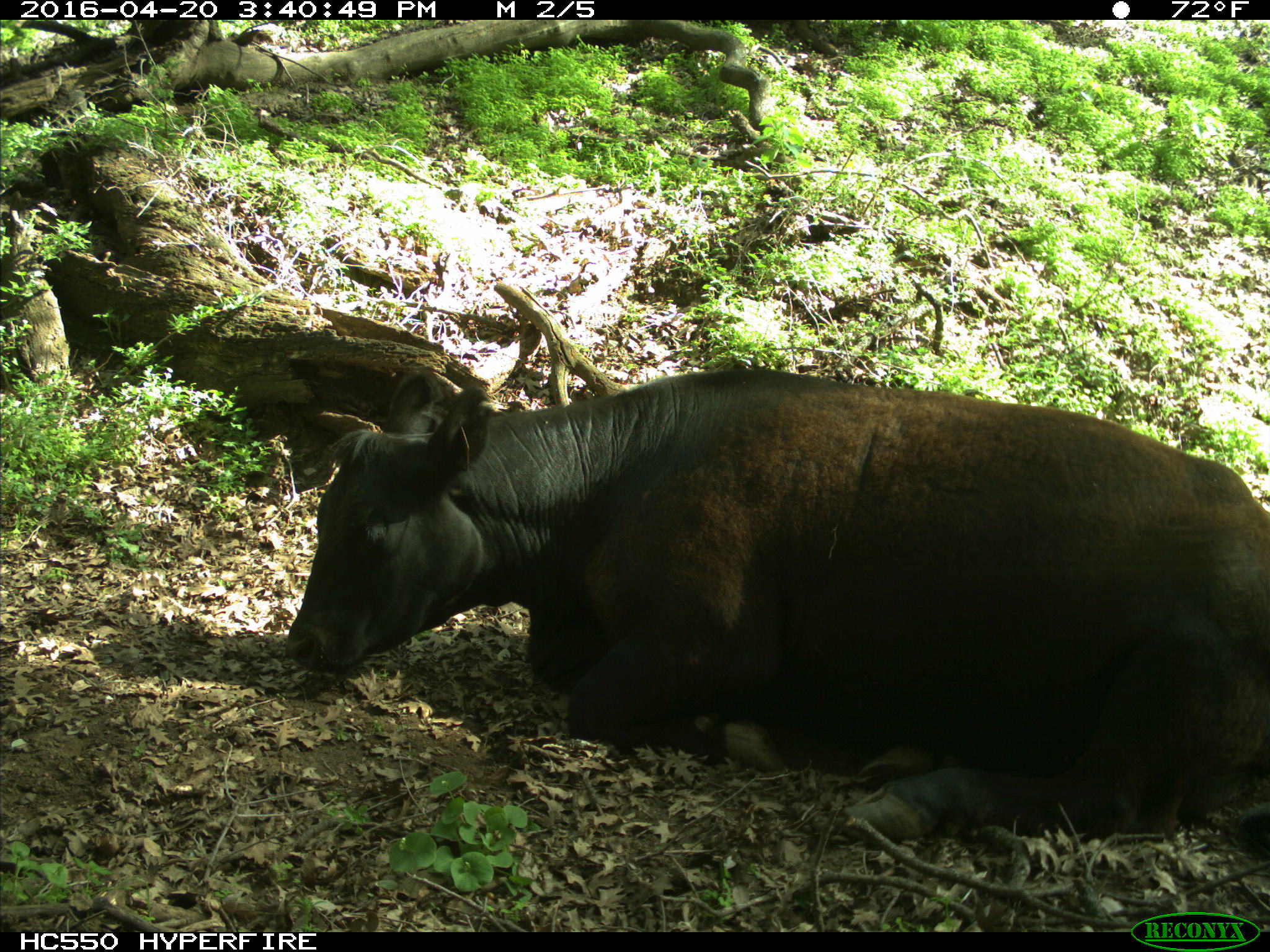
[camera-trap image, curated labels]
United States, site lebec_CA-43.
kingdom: Animalia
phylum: Chordata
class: Mammalia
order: Artiodactyla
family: Bovidae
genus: Bos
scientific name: Bos taurus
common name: domestic cow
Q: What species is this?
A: Bos taurus (domestic cow).